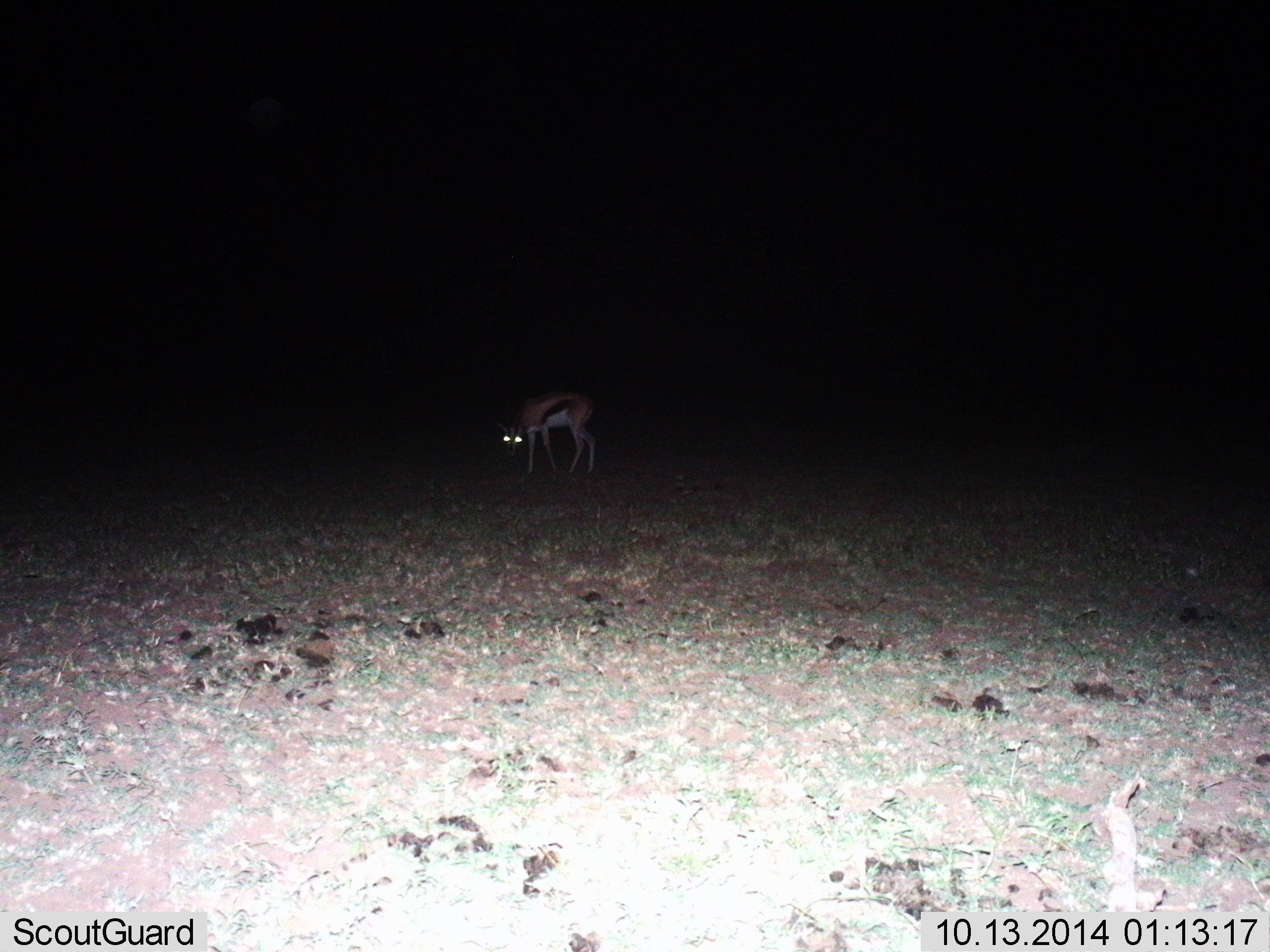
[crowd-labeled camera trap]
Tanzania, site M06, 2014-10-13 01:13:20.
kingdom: Animalia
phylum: Chordata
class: Mammalia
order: Artiodactyla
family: Bovidae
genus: Eudorcas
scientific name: Eudorcas thomsonii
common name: thomson's gazelle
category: gazellethomsons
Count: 1.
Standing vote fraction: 70%.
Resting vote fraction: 0%.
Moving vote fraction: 10%.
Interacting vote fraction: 0%.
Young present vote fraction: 0%.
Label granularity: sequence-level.